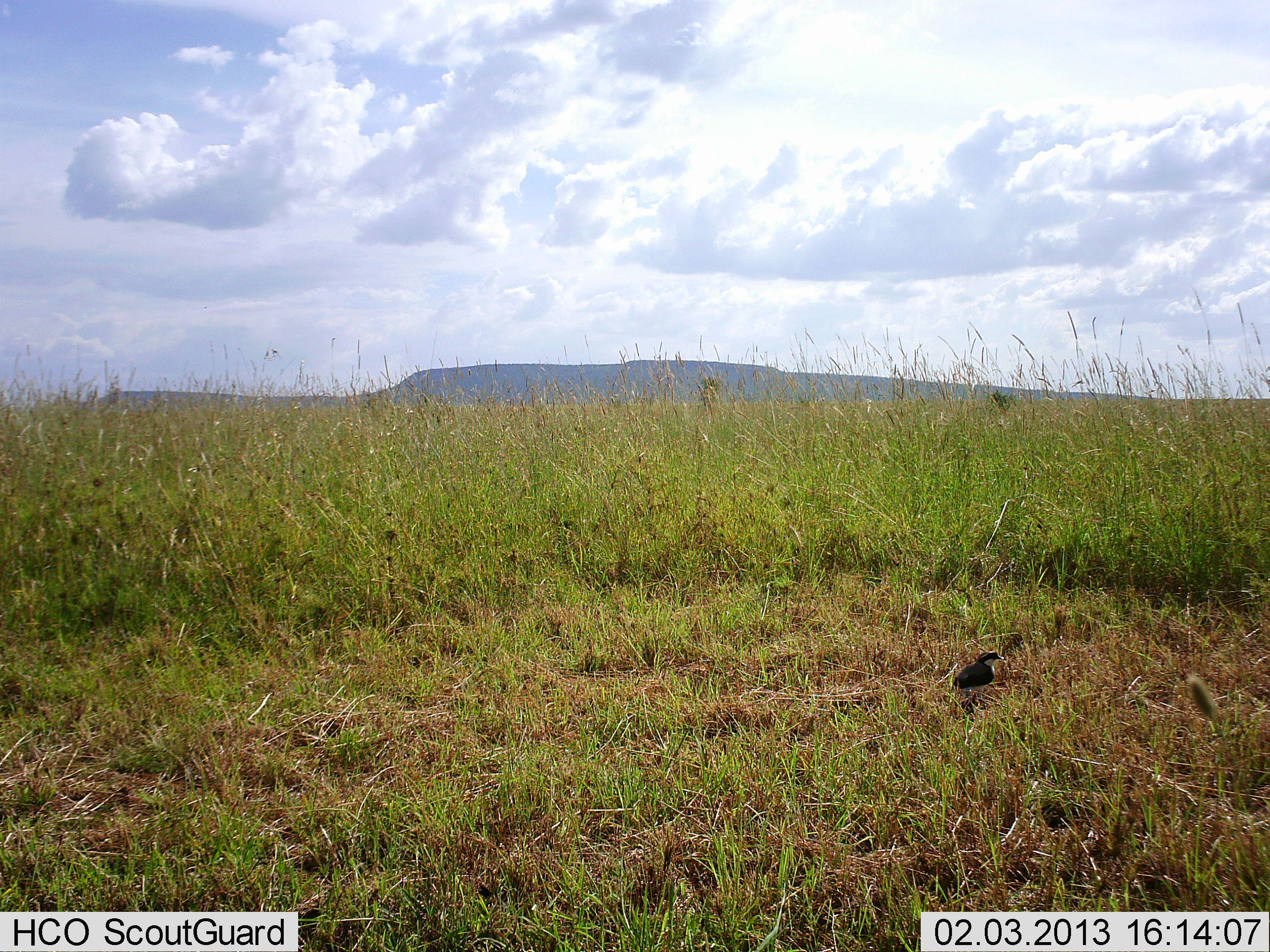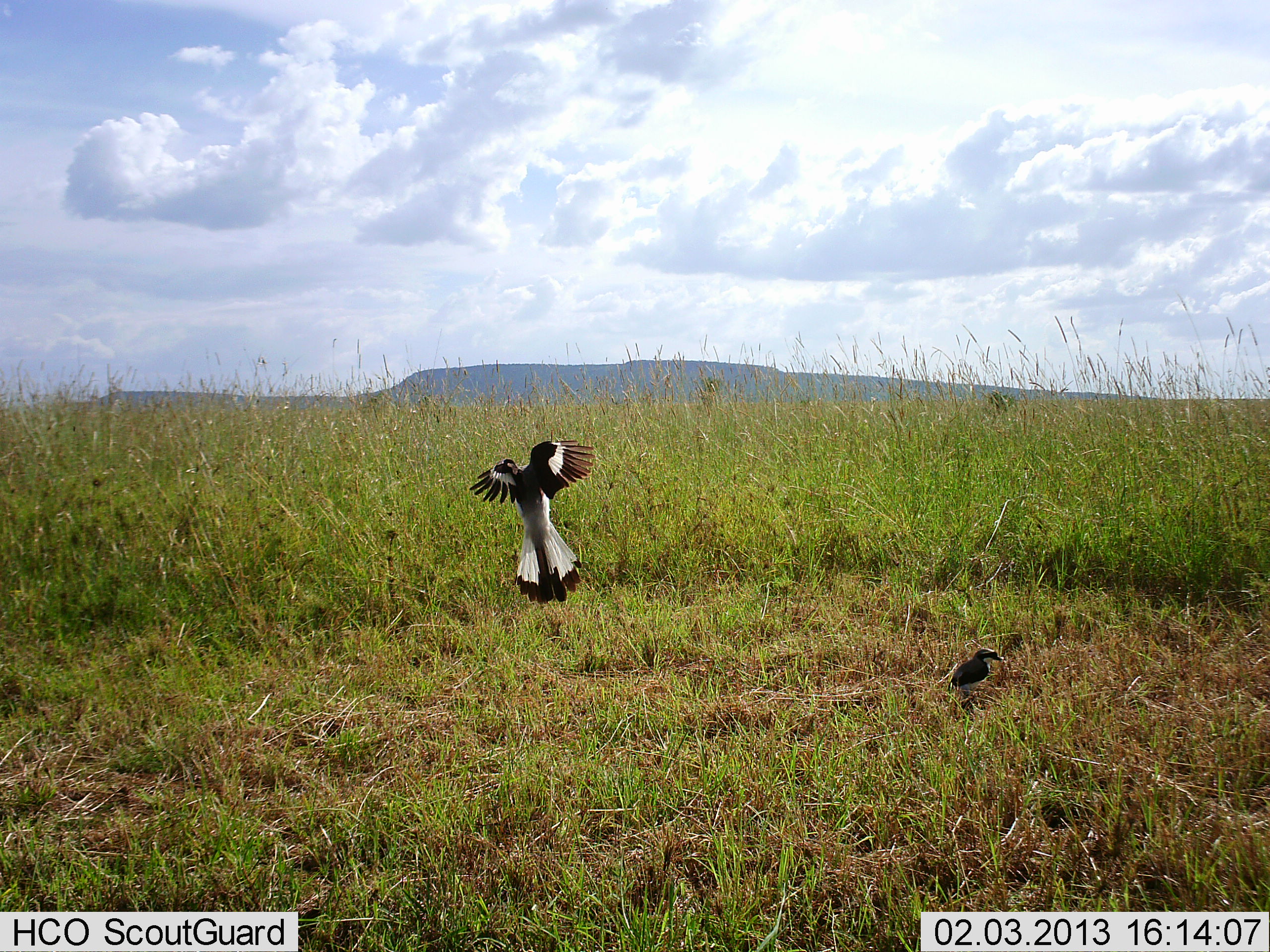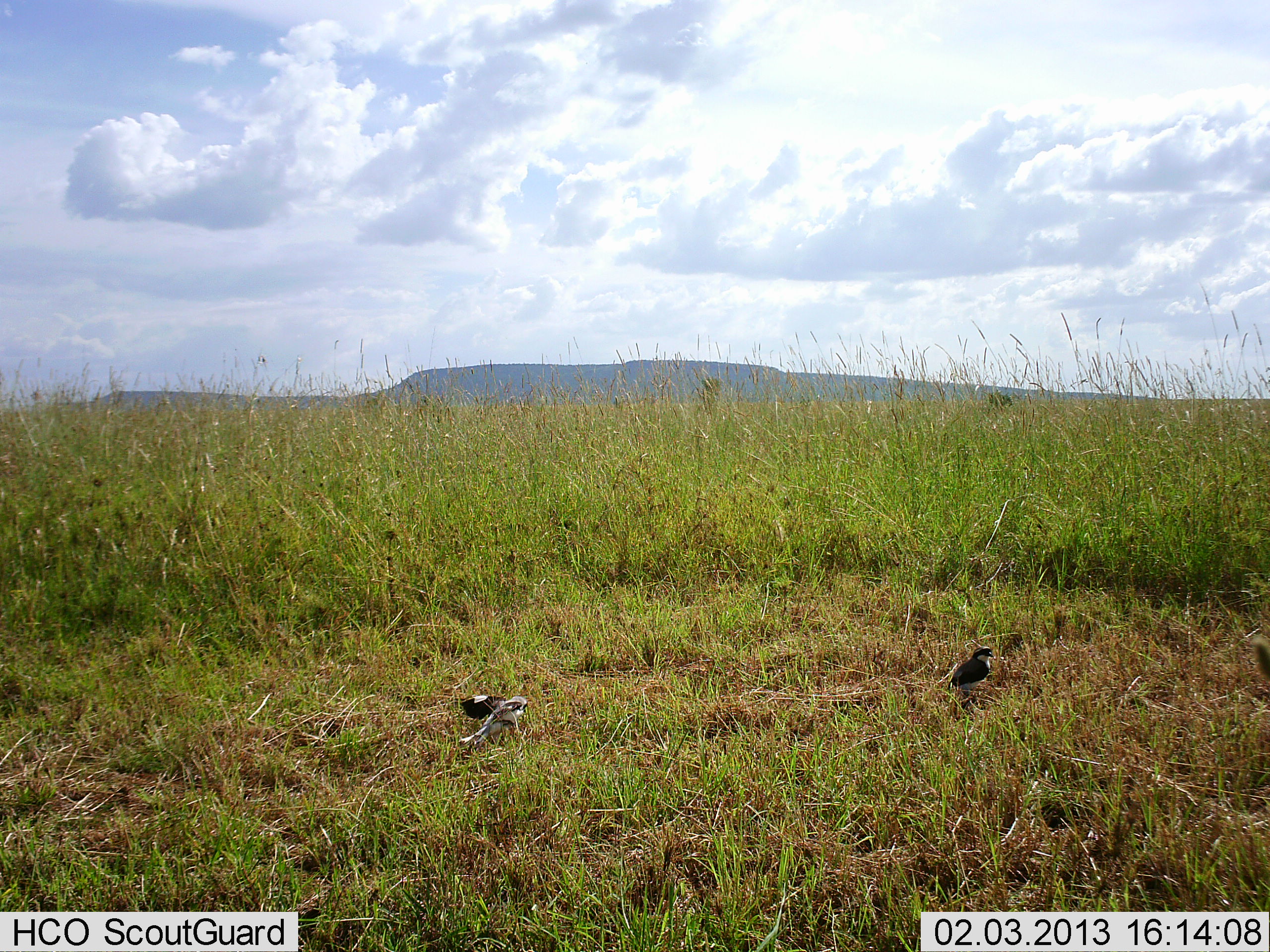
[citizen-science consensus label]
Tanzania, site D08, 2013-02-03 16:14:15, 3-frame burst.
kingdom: Animalia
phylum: Chordata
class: Aves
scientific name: Aves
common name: bird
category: otherbird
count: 2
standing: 50%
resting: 11%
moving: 83%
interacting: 11%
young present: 0%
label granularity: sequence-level